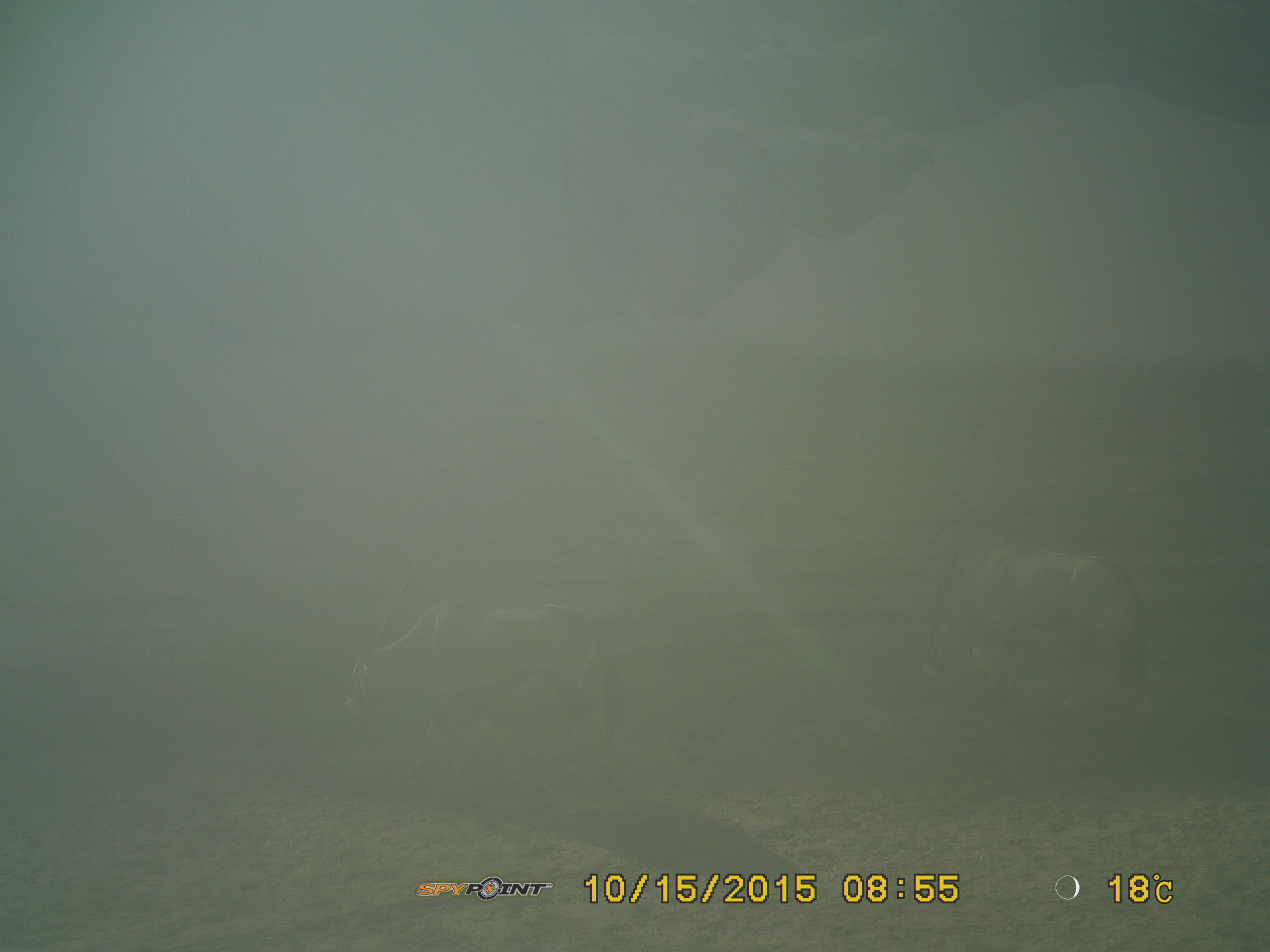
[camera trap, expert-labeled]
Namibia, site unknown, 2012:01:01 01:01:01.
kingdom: Animalia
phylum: Chordata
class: Mammalia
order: Artiodactyla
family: Bovidae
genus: Oryx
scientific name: Oryx gazella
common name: gemsbok